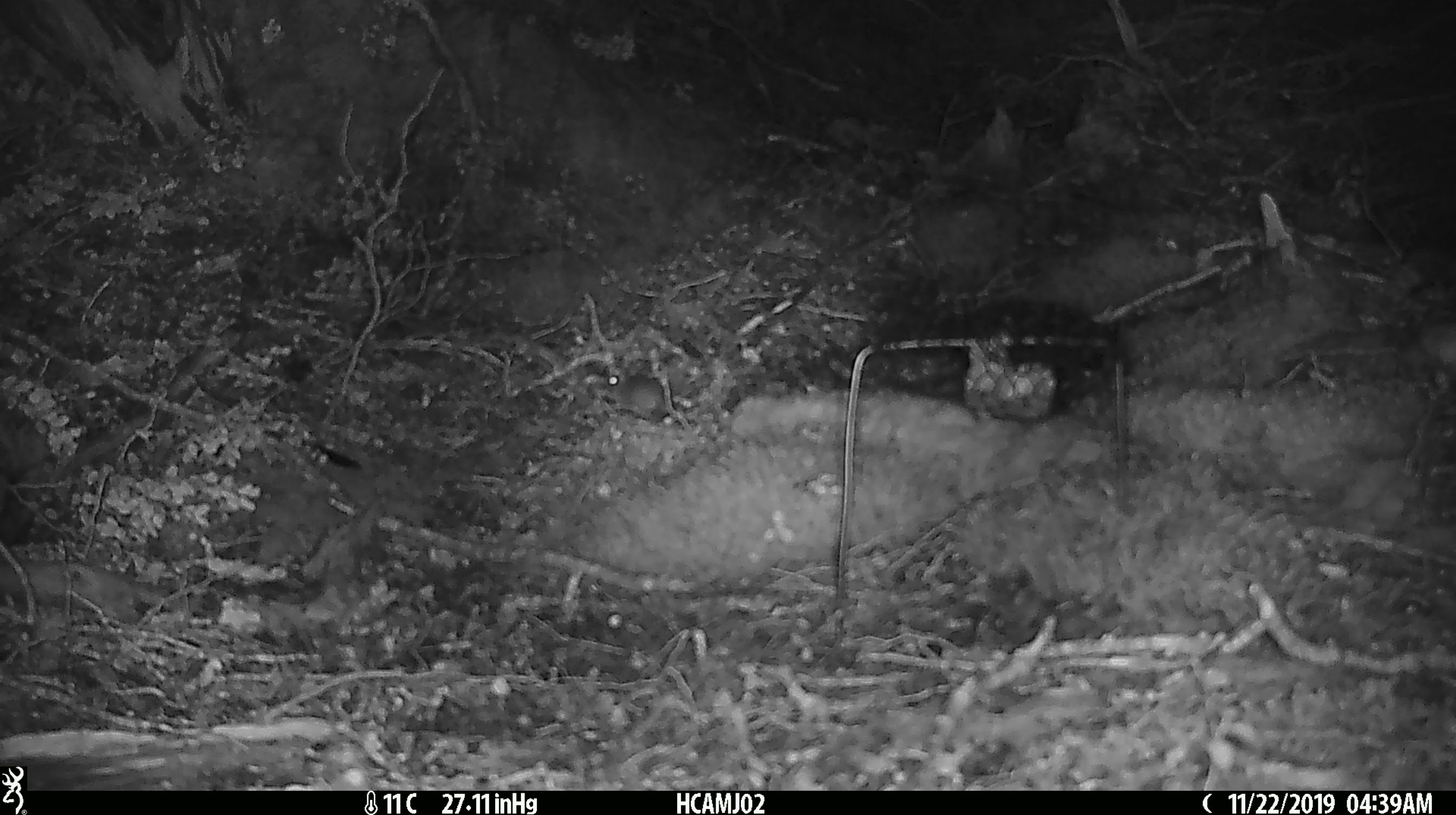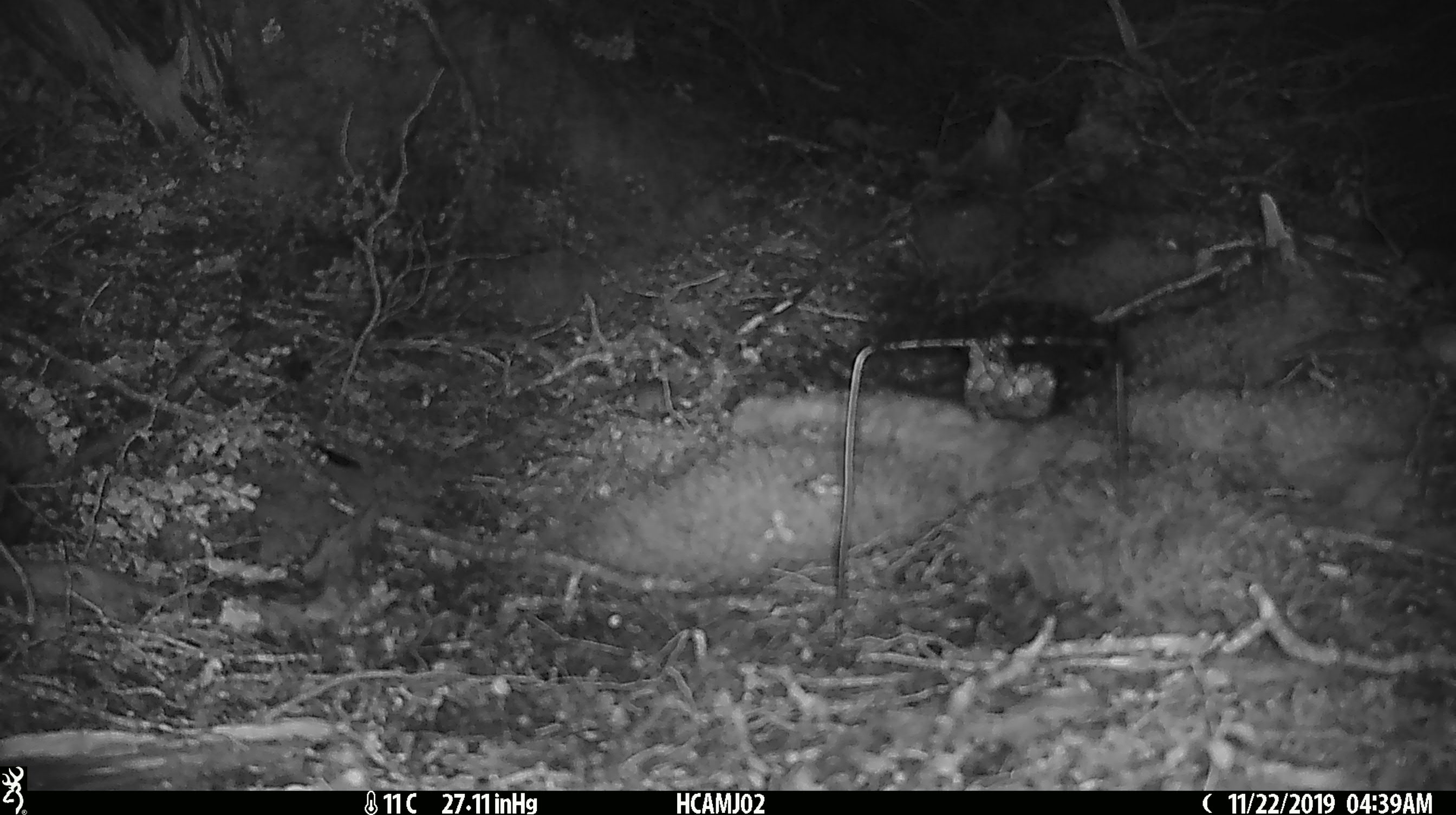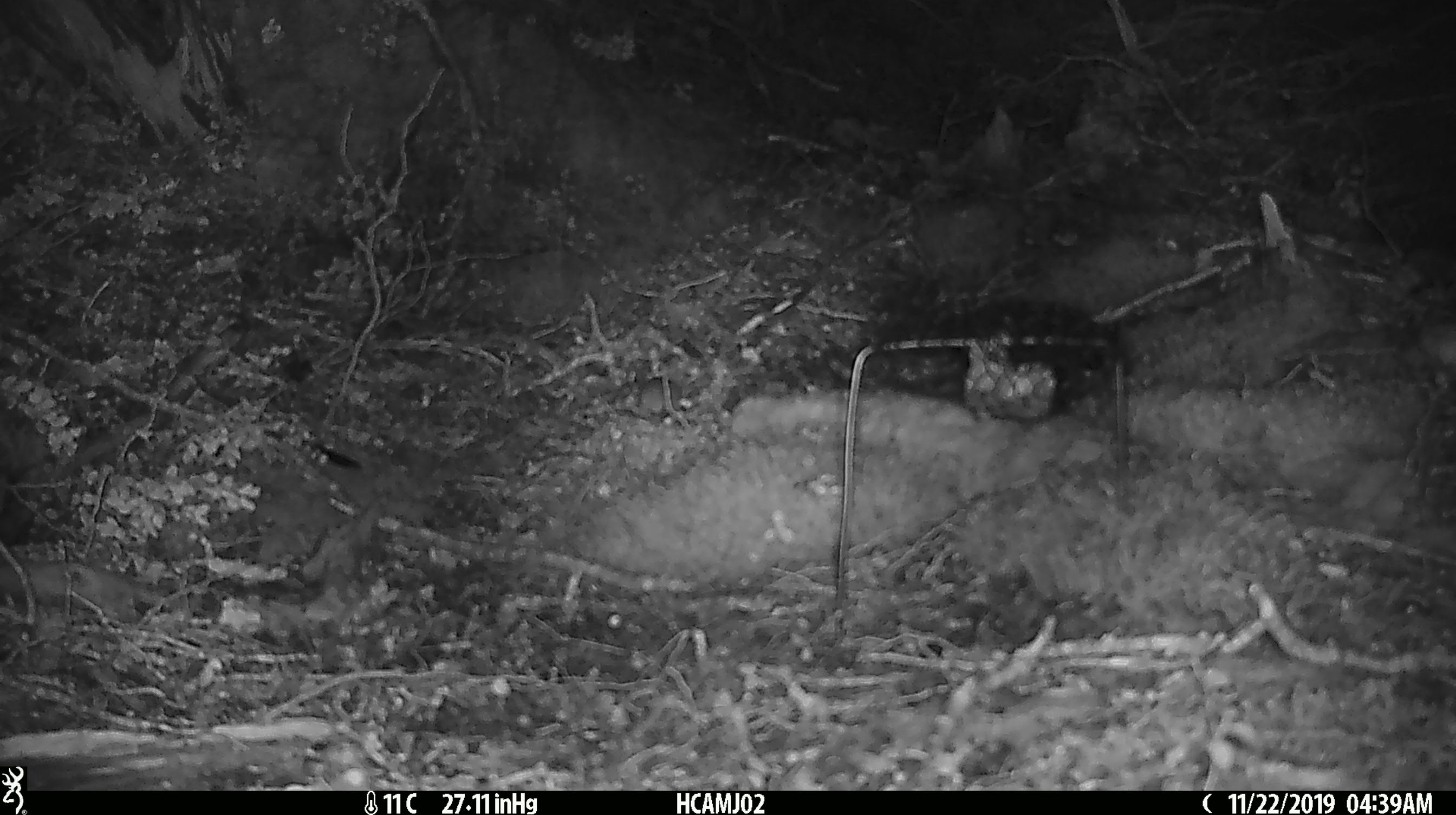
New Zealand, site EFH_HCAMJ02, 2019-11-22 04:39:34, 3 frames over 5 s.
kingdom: Animalia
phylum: Chordata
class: Mammalia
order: Rodentia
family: Muridae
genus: Mus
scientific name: Mus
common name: mouse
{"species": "mouse (Mus)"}